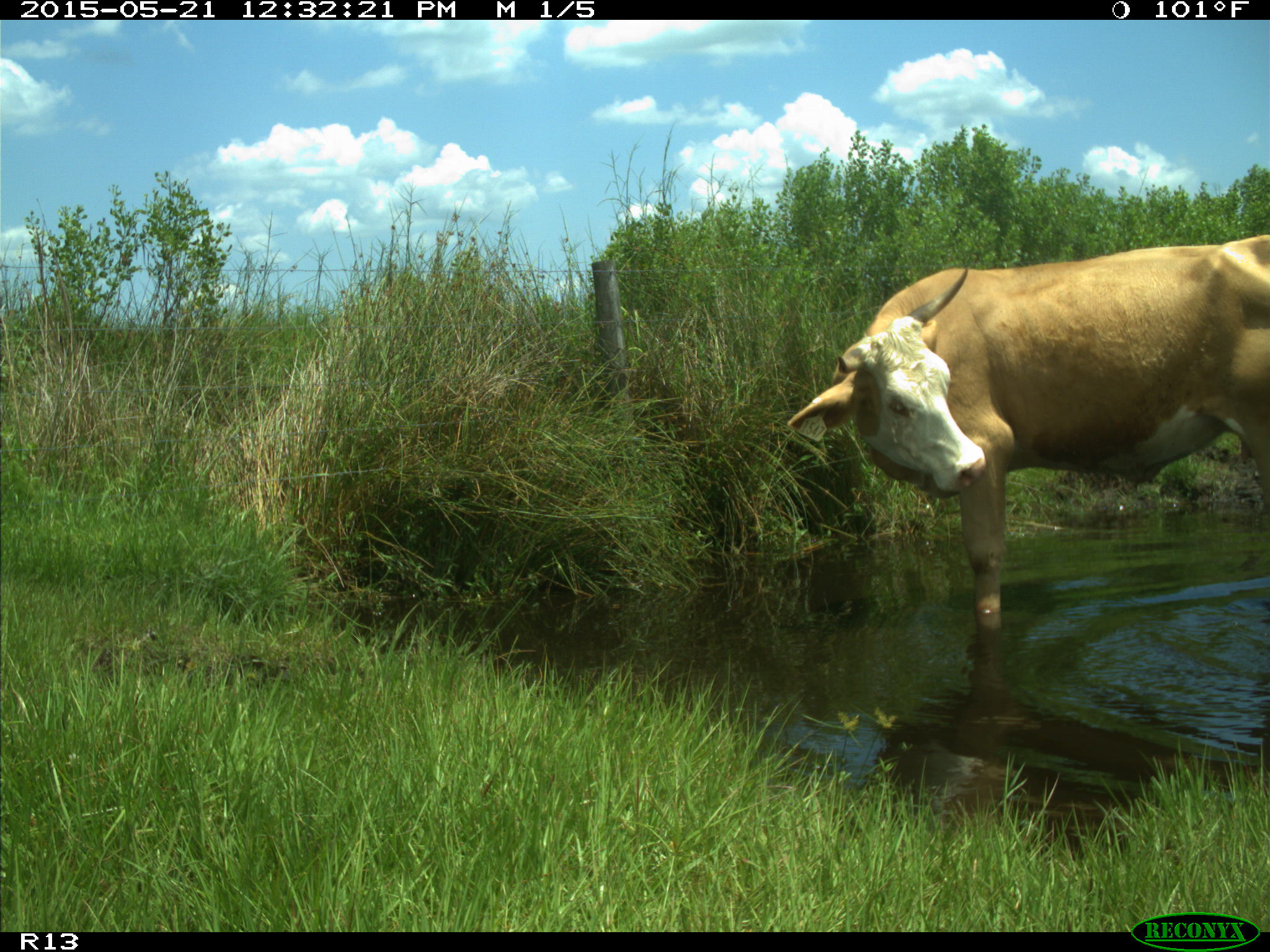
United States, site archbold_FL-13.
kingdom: Animalia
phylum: Chordata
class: Mammalia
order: Artiodactyla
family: Bovidae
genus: Bos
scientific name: Bos taurus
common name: domestic cow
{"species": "Bos taurus (domestic cow)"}